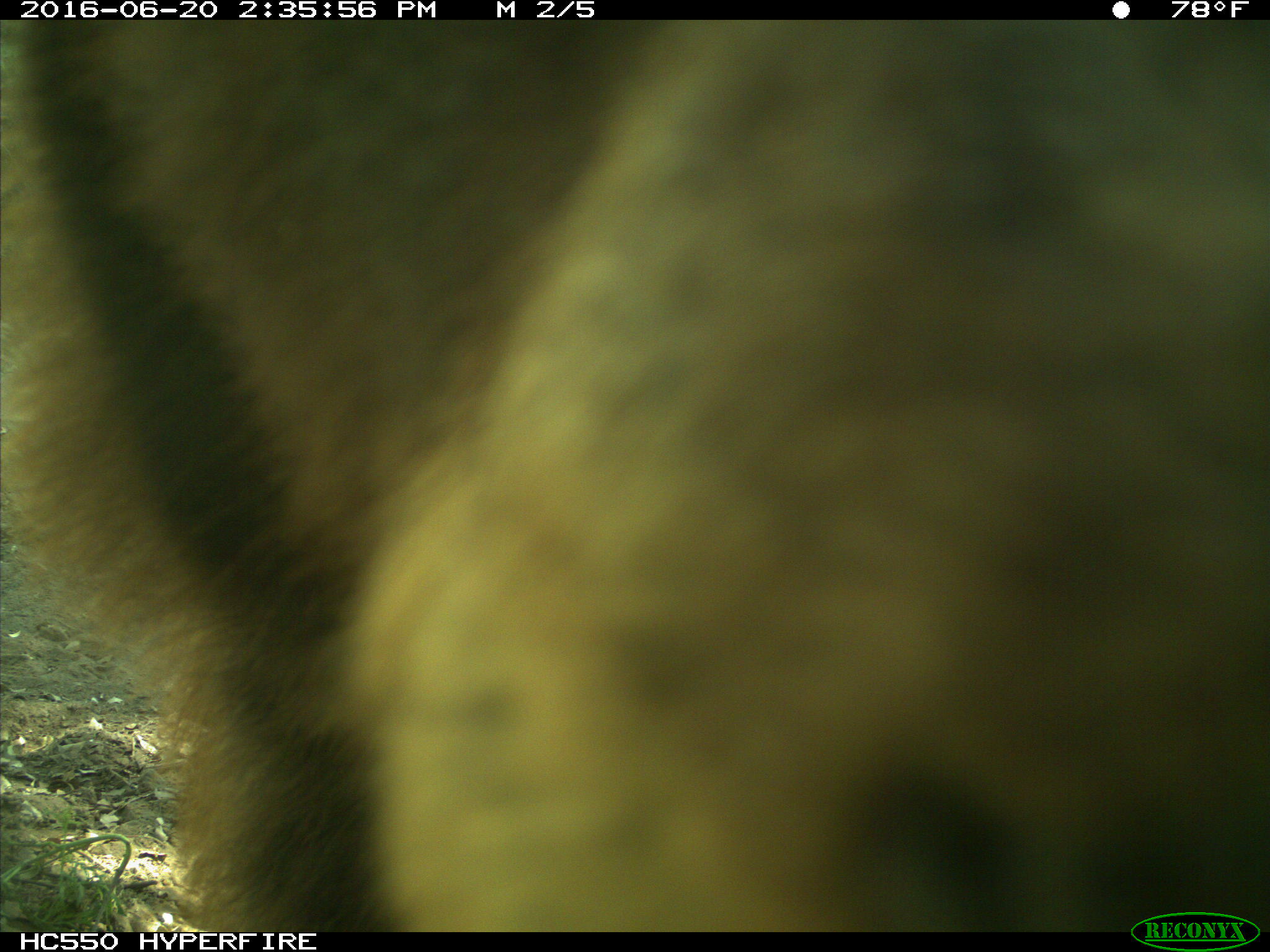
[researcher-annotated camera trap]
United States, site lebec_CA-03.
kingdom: Animalia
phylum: Chordata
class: Mammalia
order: Carnivora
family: Ursidae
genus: Ursus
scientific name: Ursus americanus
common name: american black bear